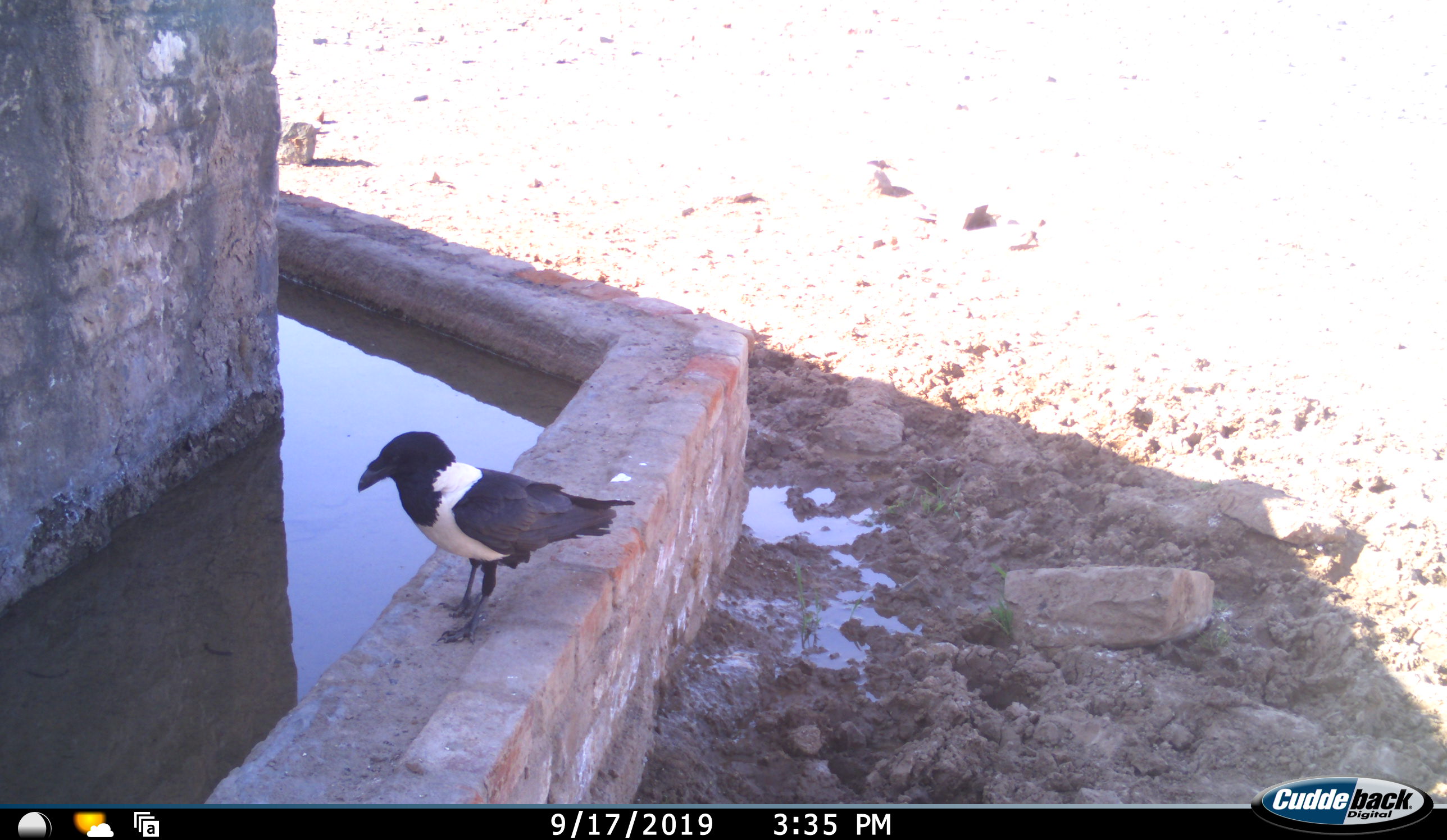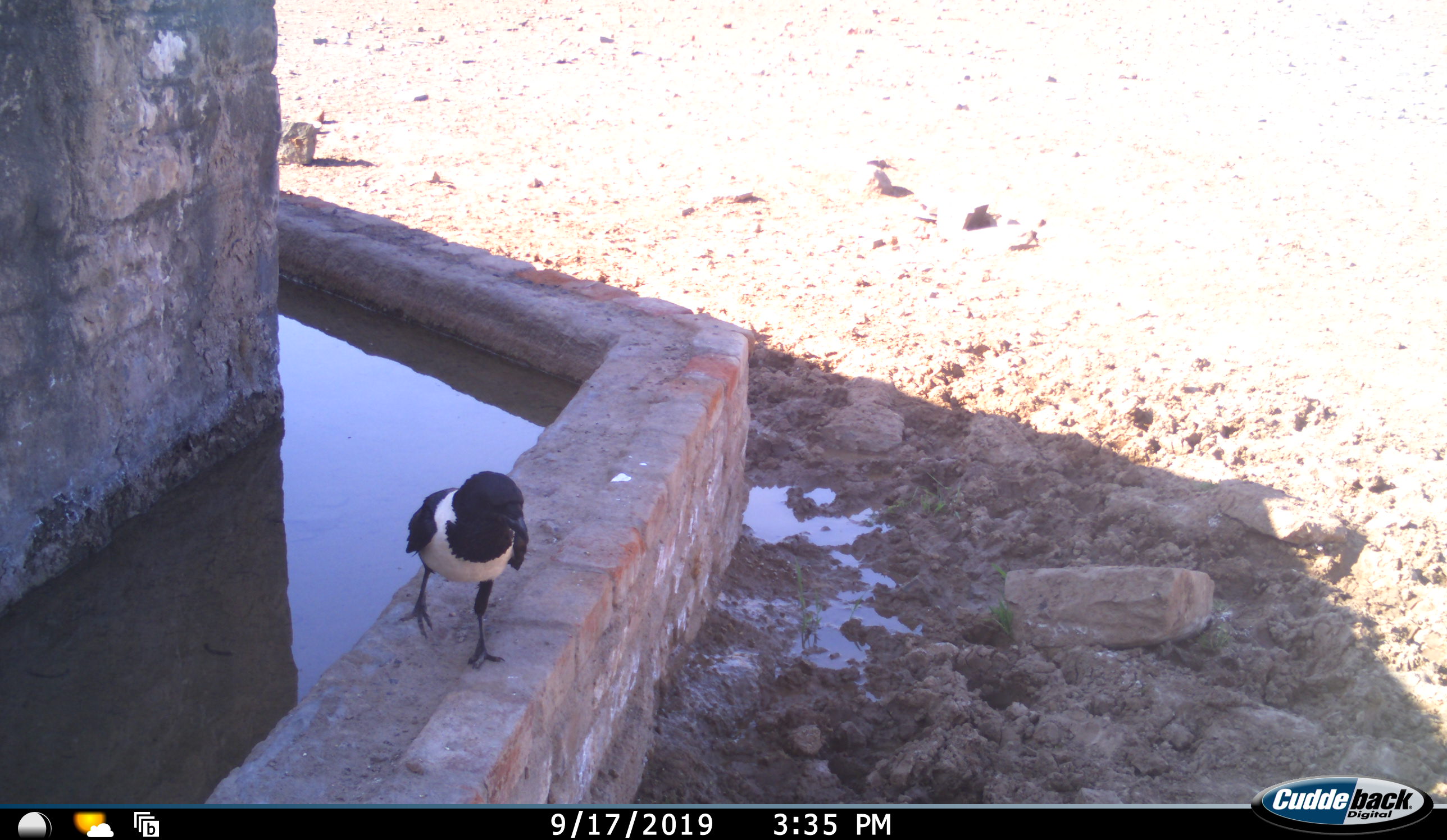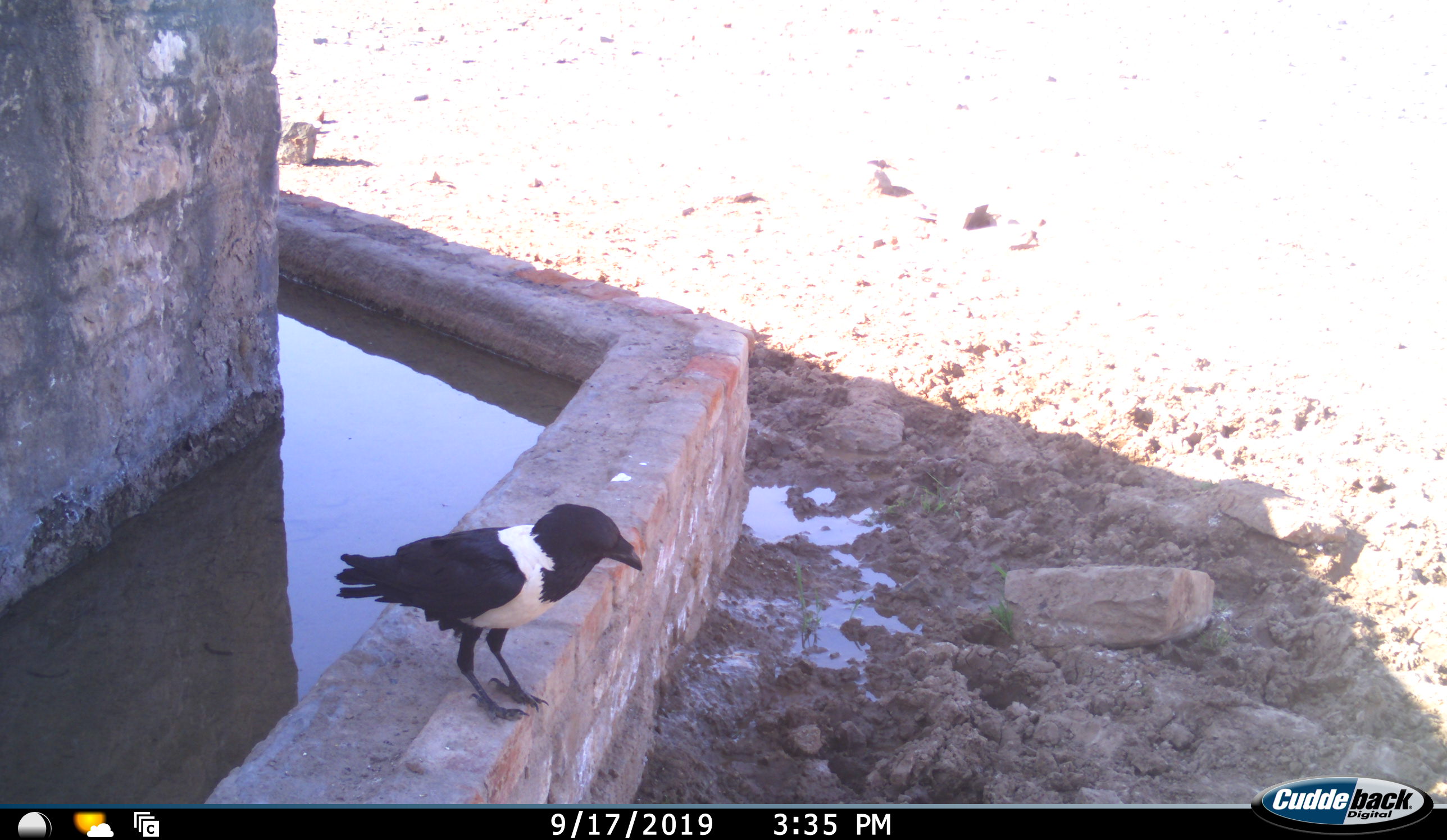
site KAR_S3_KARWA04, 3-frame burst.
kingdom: Animalia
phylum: Chordata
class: Aves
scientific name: Aves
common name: bird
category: birdother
Birdother (bird) (Aves), count 1. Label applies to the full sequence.